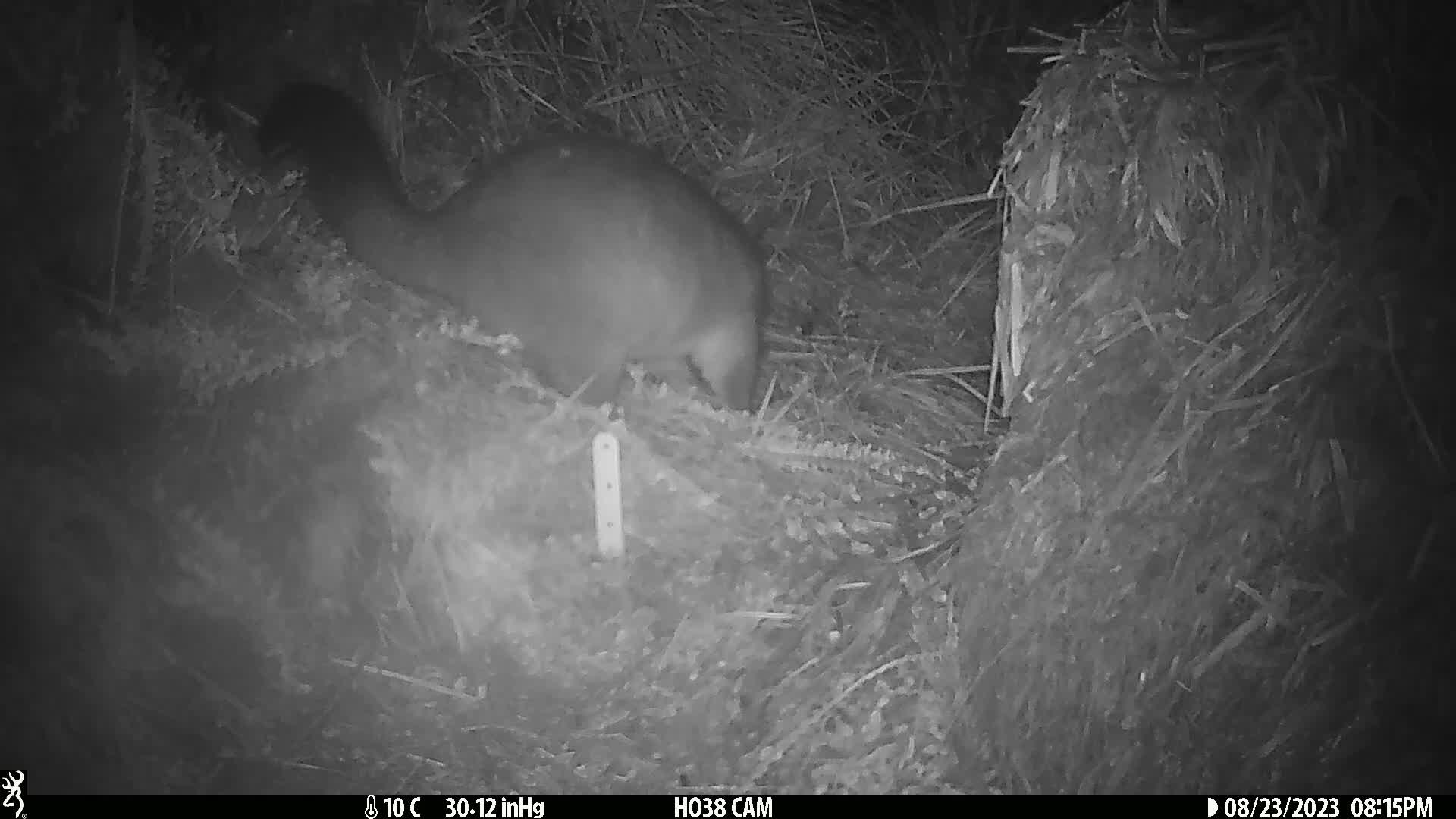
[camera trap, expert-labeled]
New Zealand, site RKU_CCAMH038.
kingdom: Animalia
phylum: Chordata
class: Mammalia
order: Diprotodontia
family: Phalangeridae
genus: Trichosurus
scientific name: Trichosurus vulpecula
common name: common brushtail possum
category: possum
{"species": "possum (common brushtail possum) (Trichosurus vulpecula)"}